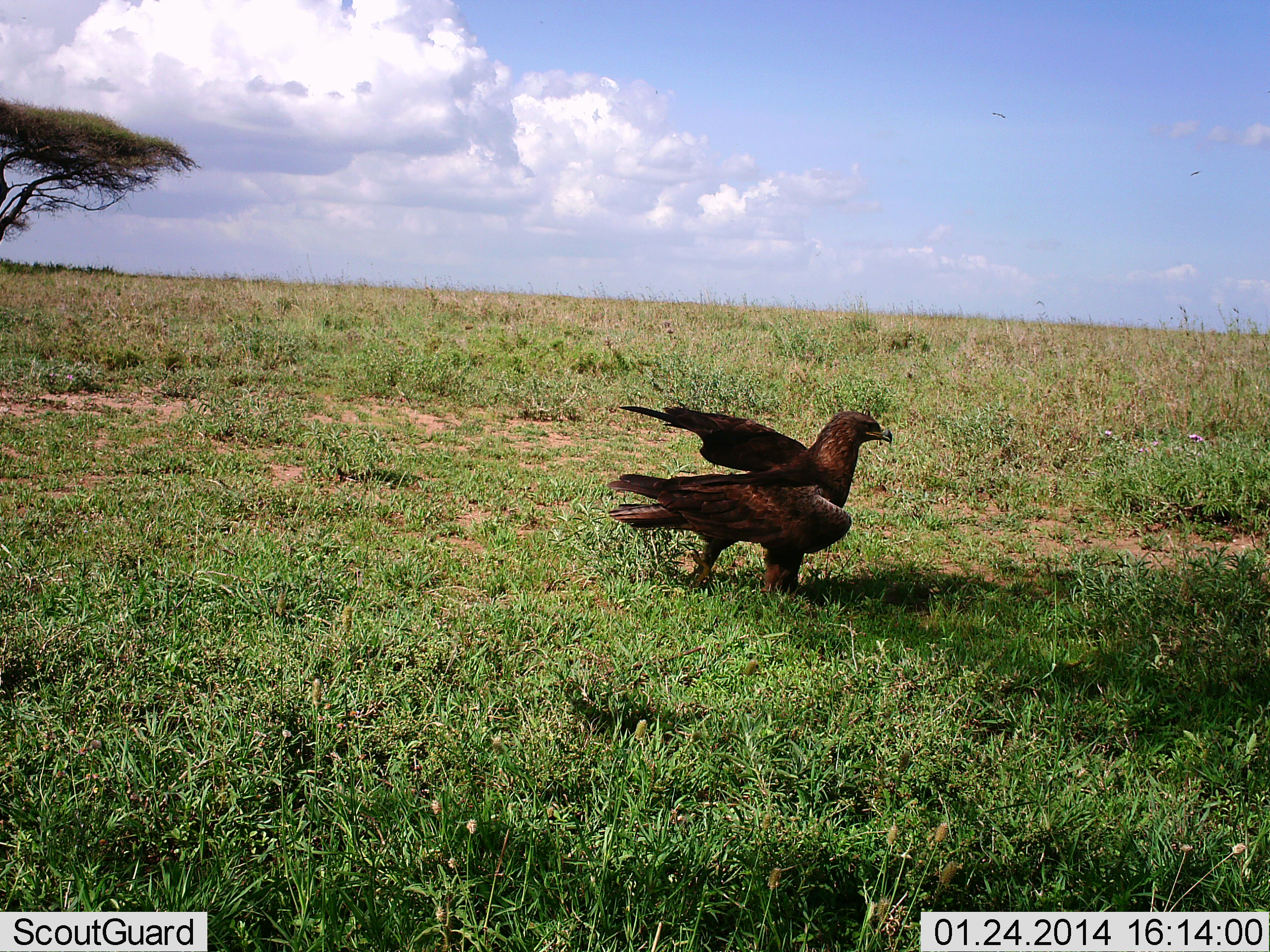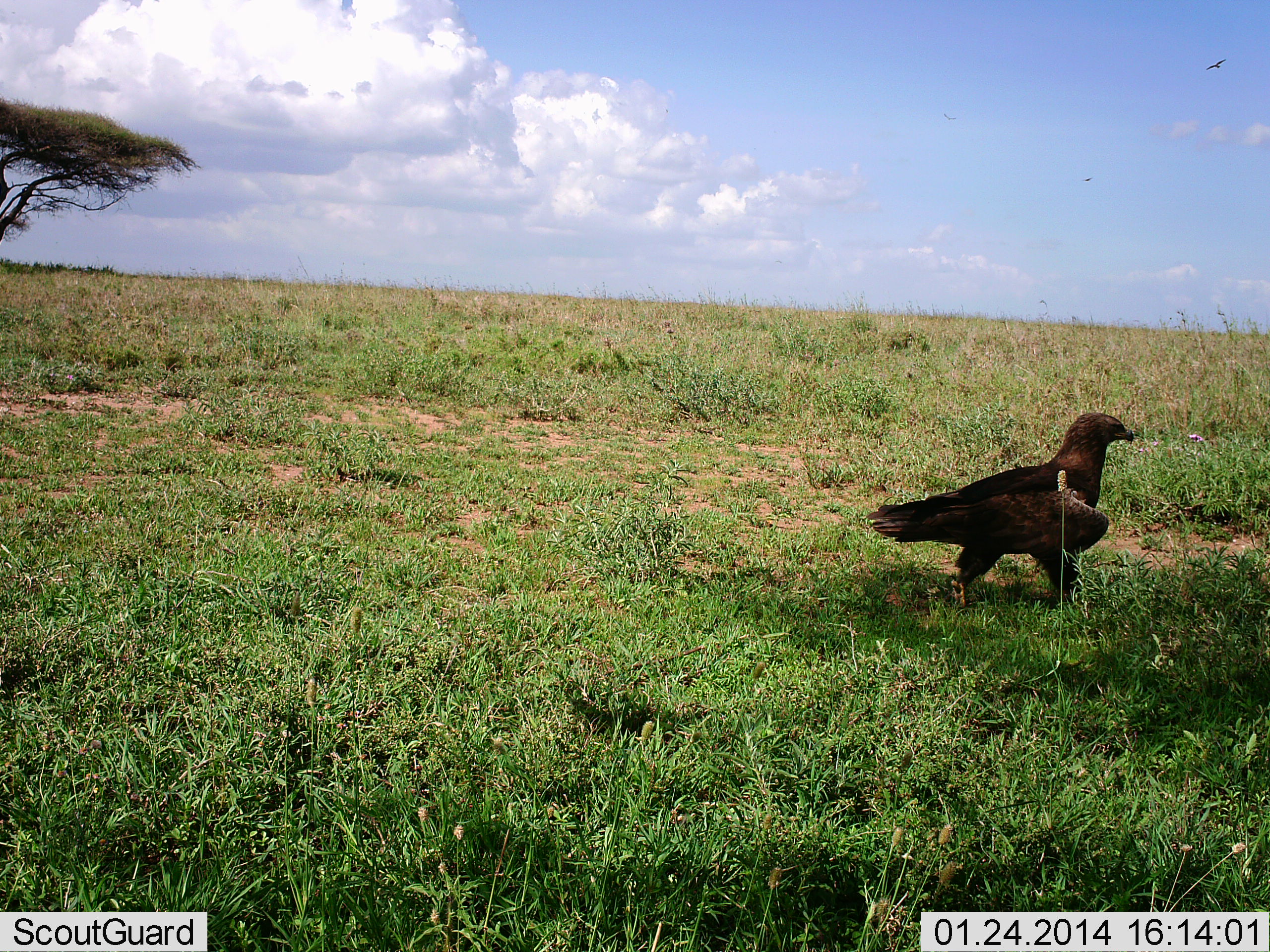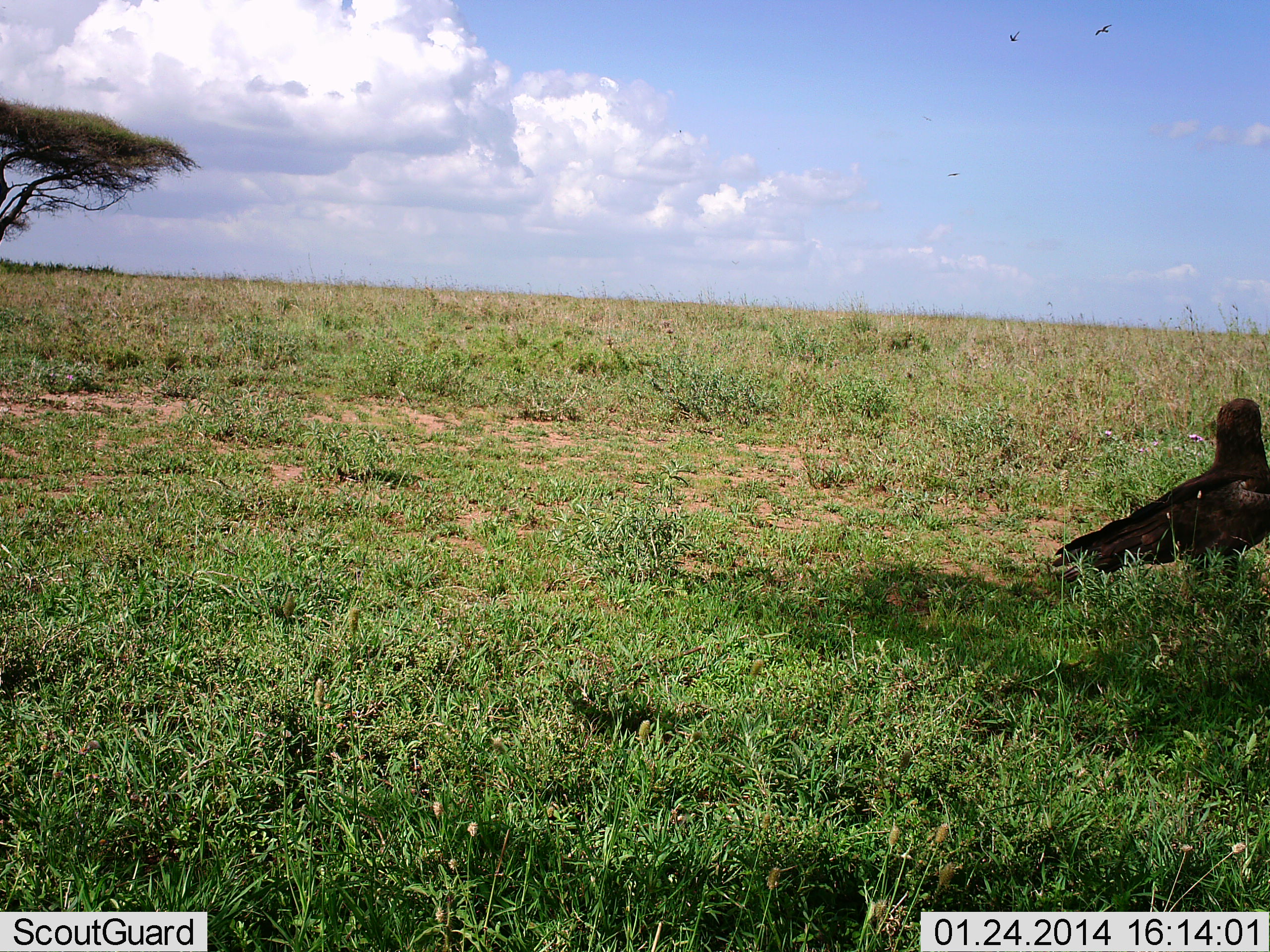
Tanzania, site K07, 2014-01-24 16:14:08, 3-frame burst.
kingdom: Animalia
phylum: Chordata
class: Aves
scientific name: Aves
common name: bird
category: otherbird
Otherbird (bird) (Aves), count 1. Behavior (volunteer vote fractions): standing 0%, resting 0%, moving 100%, interacting 0%. Young present (vote fraction): 0%. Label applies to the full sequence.